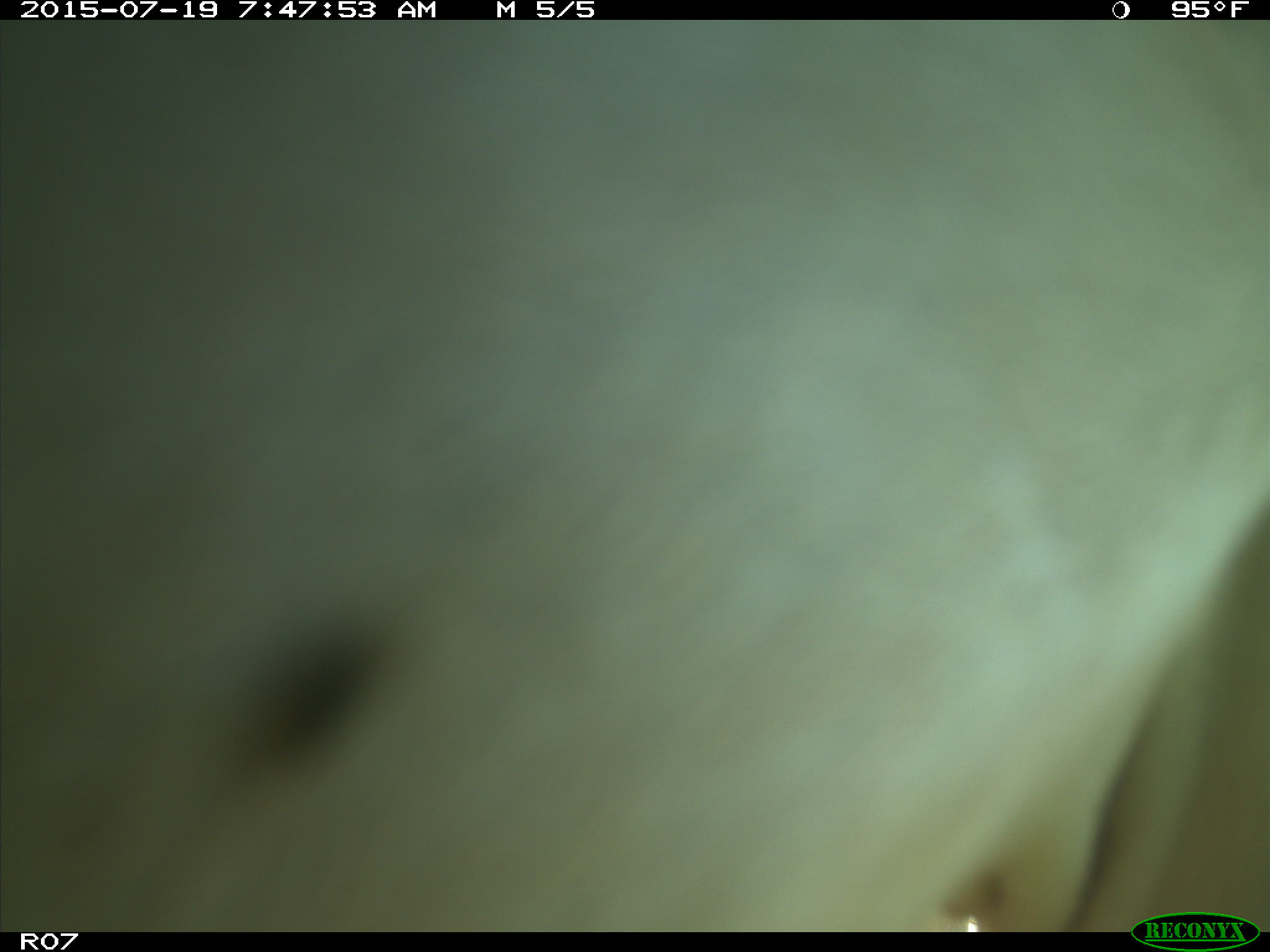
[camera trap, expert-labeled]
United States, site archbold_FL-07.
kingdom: Animalia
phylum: Chordata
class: Mammalia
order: Artiodactyla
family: Bovidae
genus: Bos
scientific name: Bos taurus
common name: domestic cow